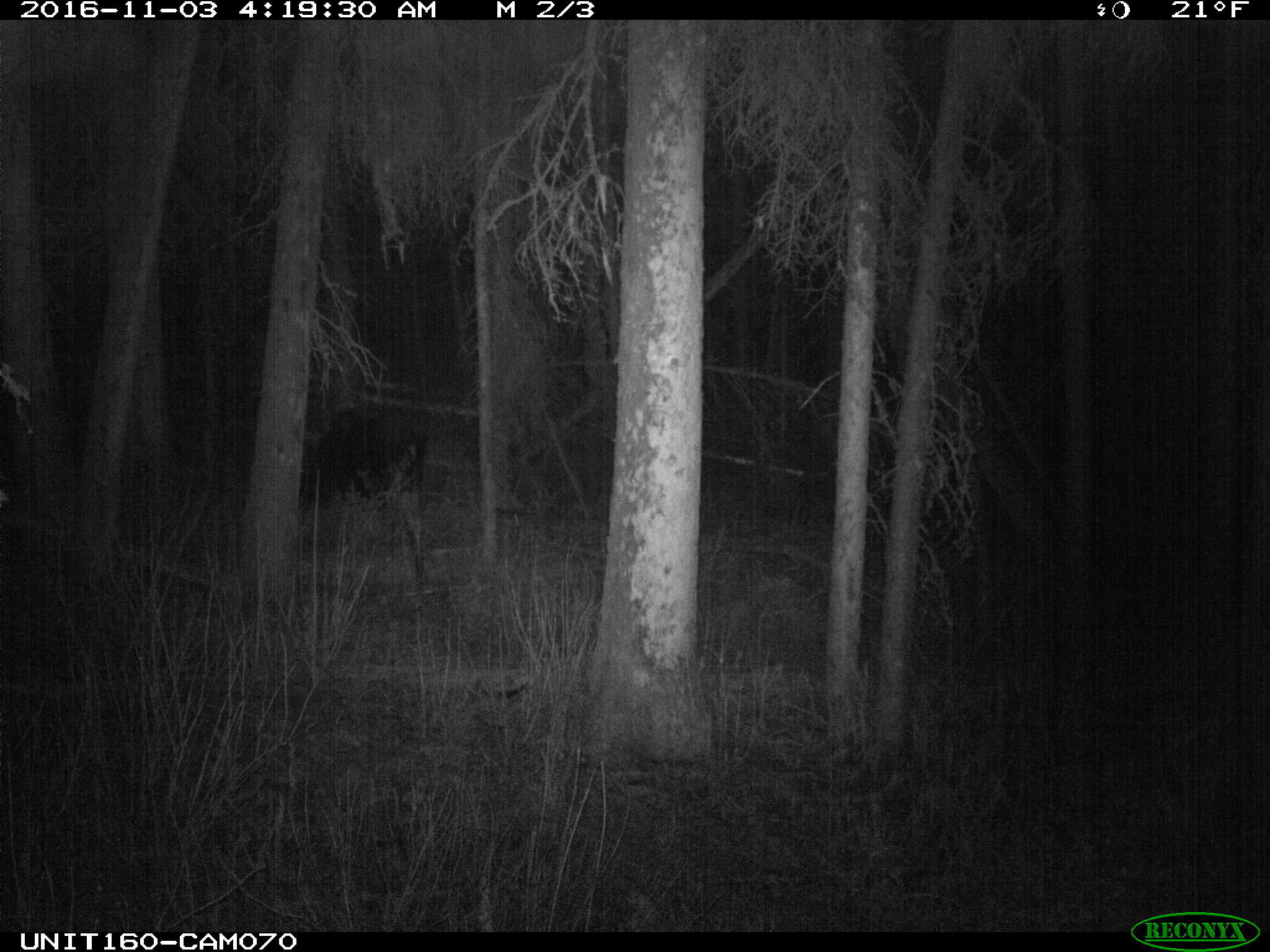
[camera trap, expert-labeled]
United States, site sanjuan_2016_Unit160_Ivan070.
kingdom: Animalia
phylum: Chordata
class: Mammalia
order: Artiodactyla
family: Cervidae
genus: Alces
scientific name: Alces alces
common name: moose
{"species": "Alces alces (moose)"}